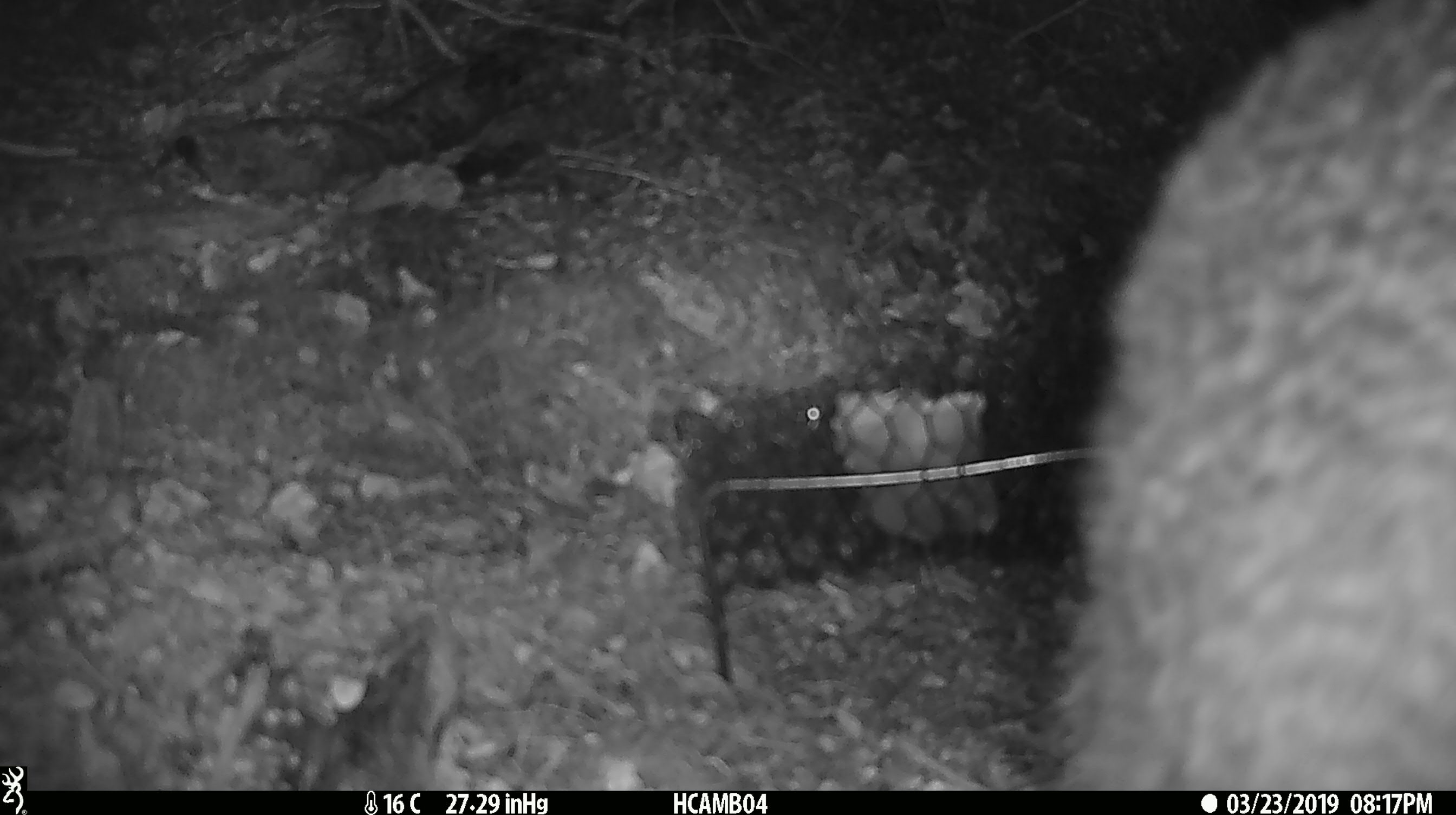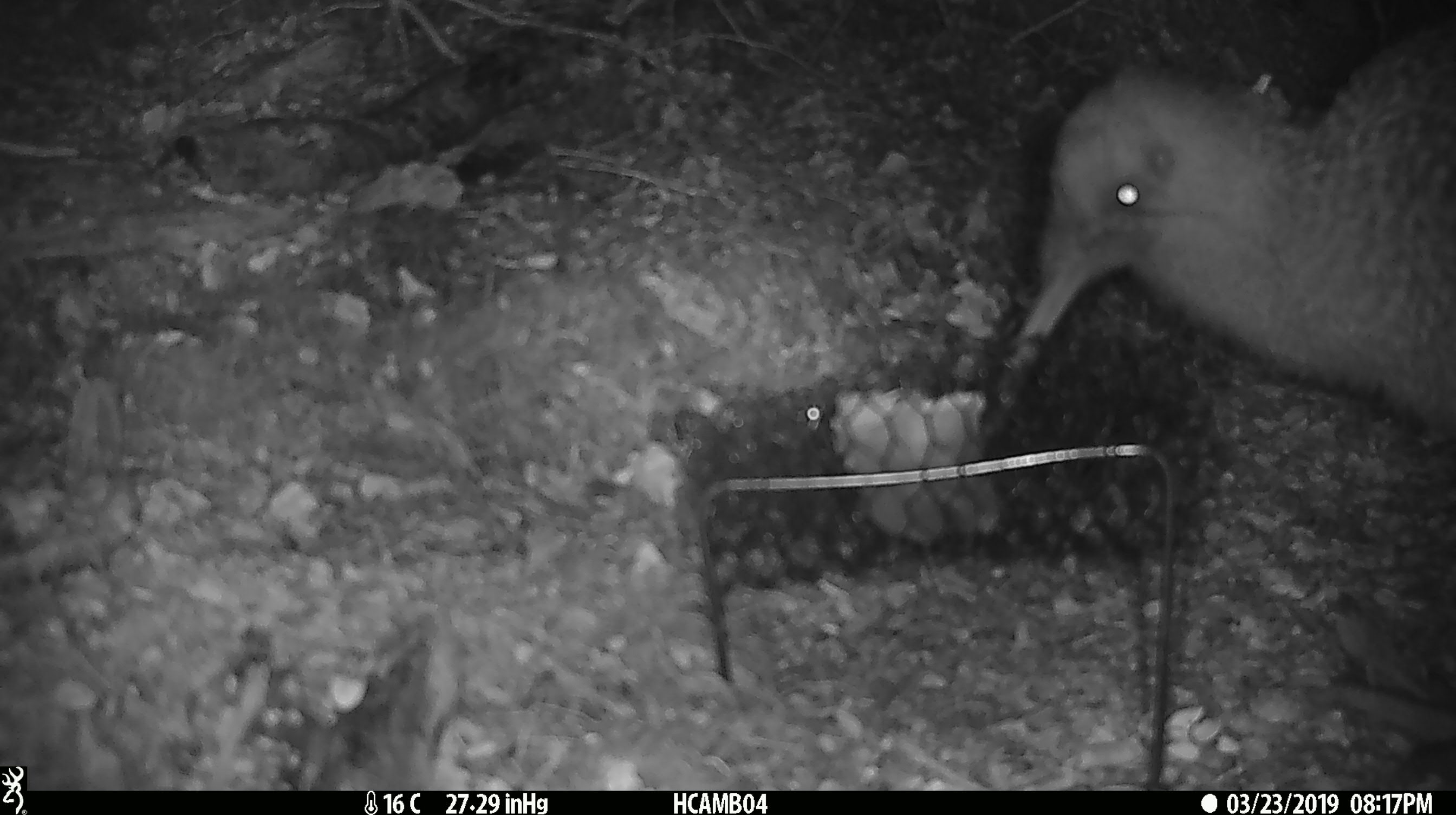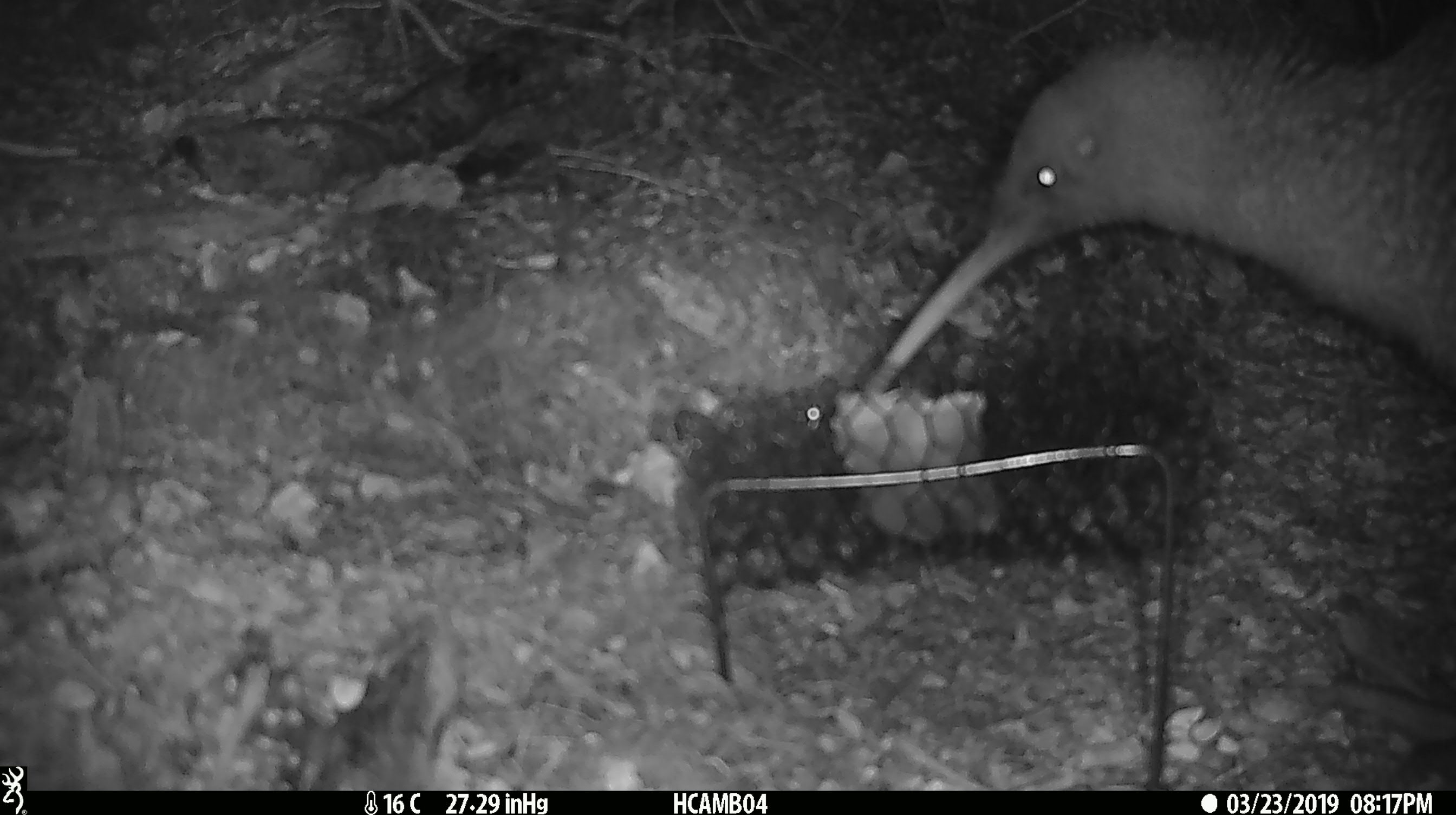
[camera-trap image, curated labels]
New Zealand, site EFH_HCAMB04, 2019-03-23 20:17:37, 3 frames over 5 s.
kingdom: Animalia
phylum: Chordata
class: Aves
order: Apterygiformes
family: Apterygidae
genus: Apteryx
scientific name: Apteryx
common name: kiwi